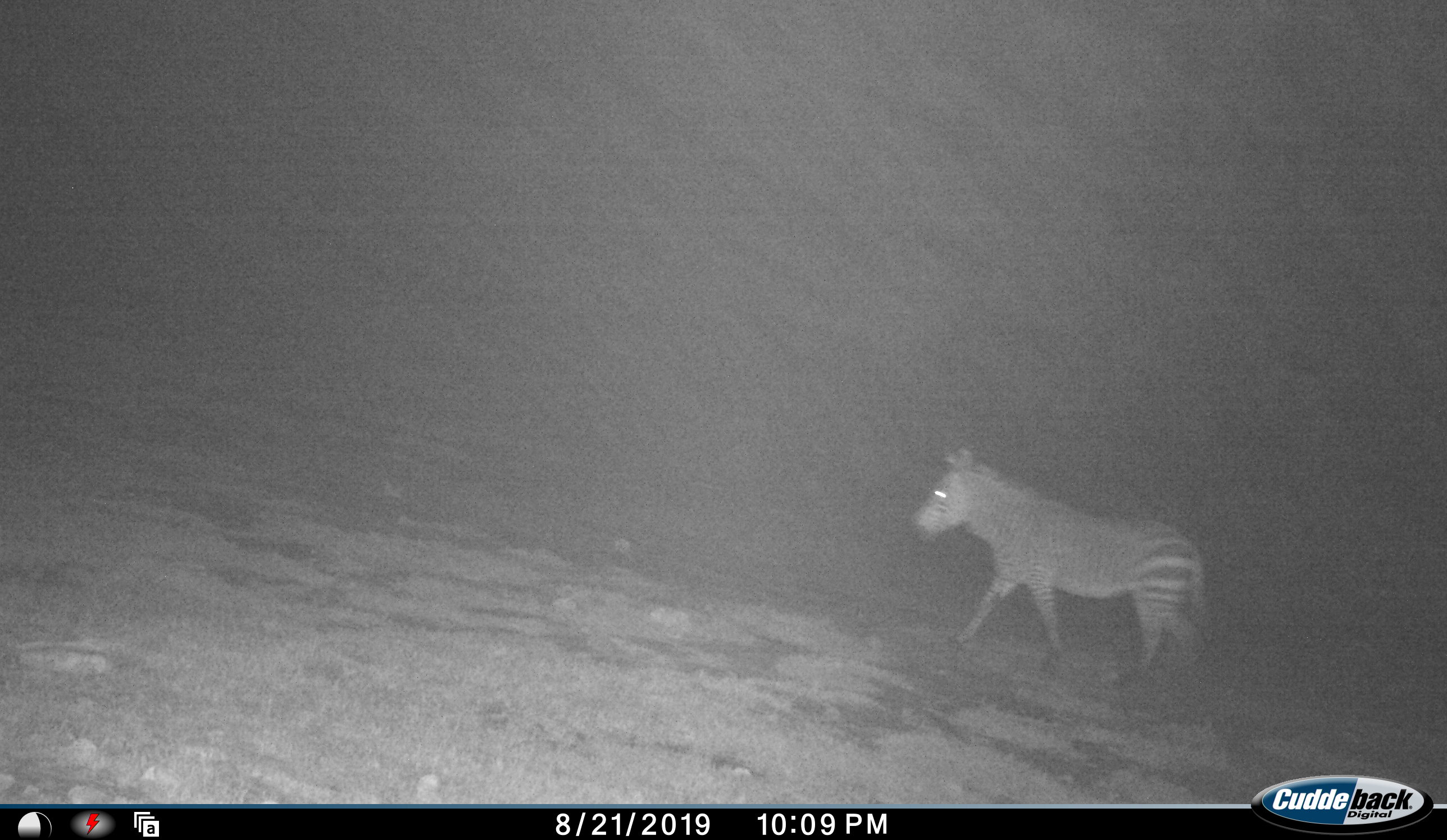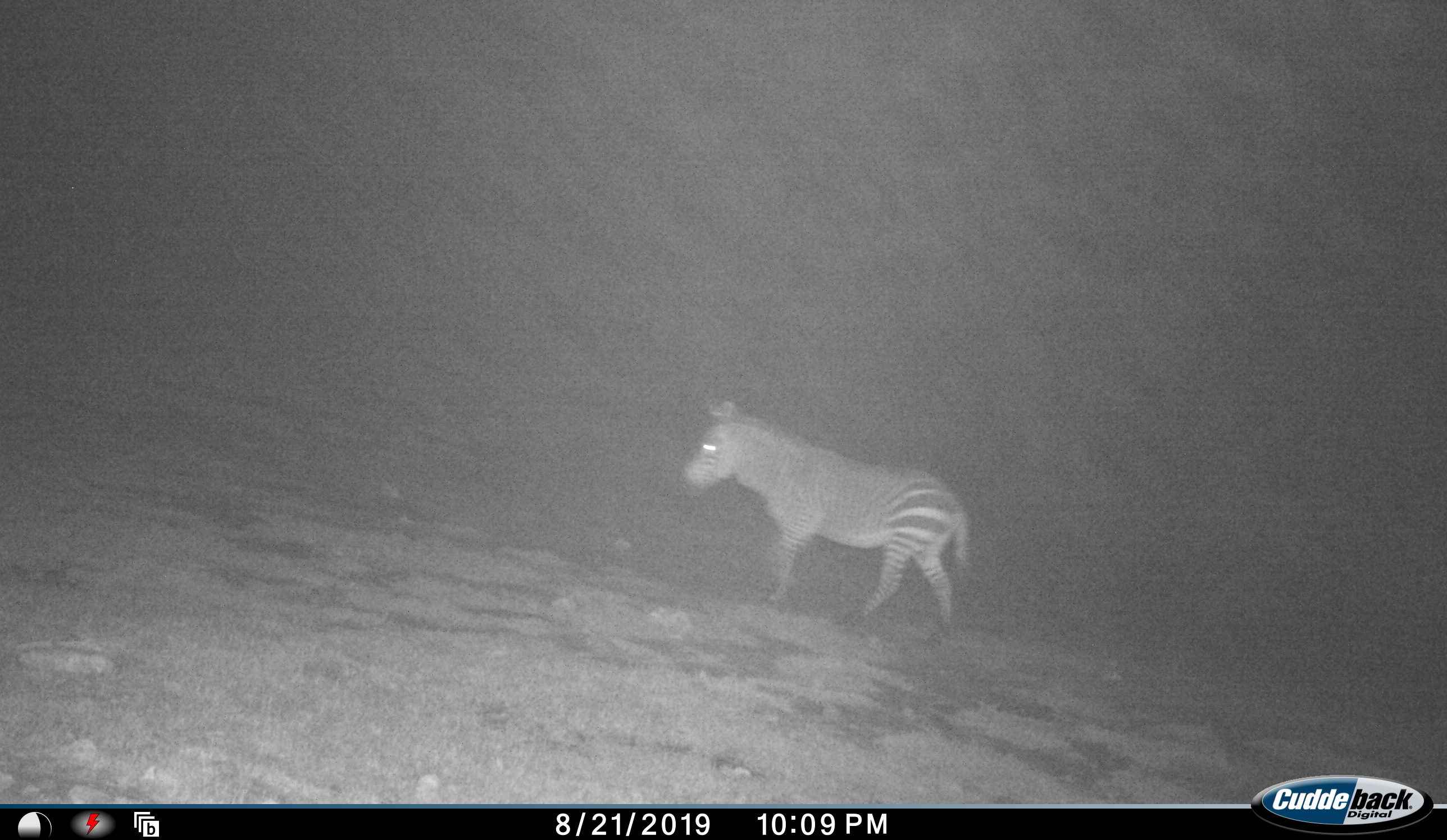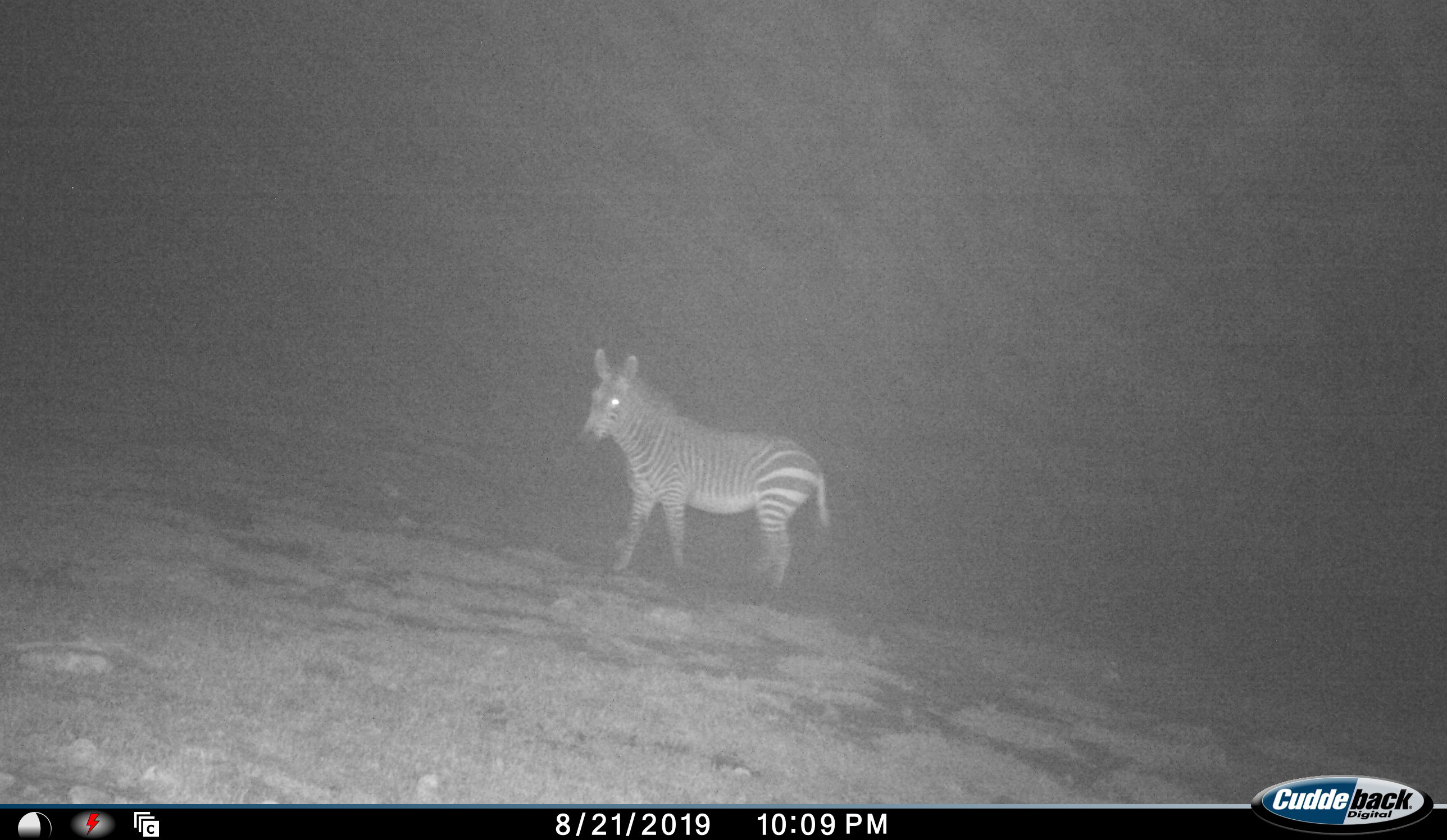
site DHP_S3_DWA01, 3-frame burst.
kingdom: Animalia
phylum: Chordata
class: Mammalia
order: Perissodactyla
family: Equidae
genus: Equus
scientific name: Equus zebra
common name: mountain zebra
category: zebramountain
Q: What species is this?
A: Zebramountain (mountain zebra) (Equus zebra).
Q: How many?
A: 1.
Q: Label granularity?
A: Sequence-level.